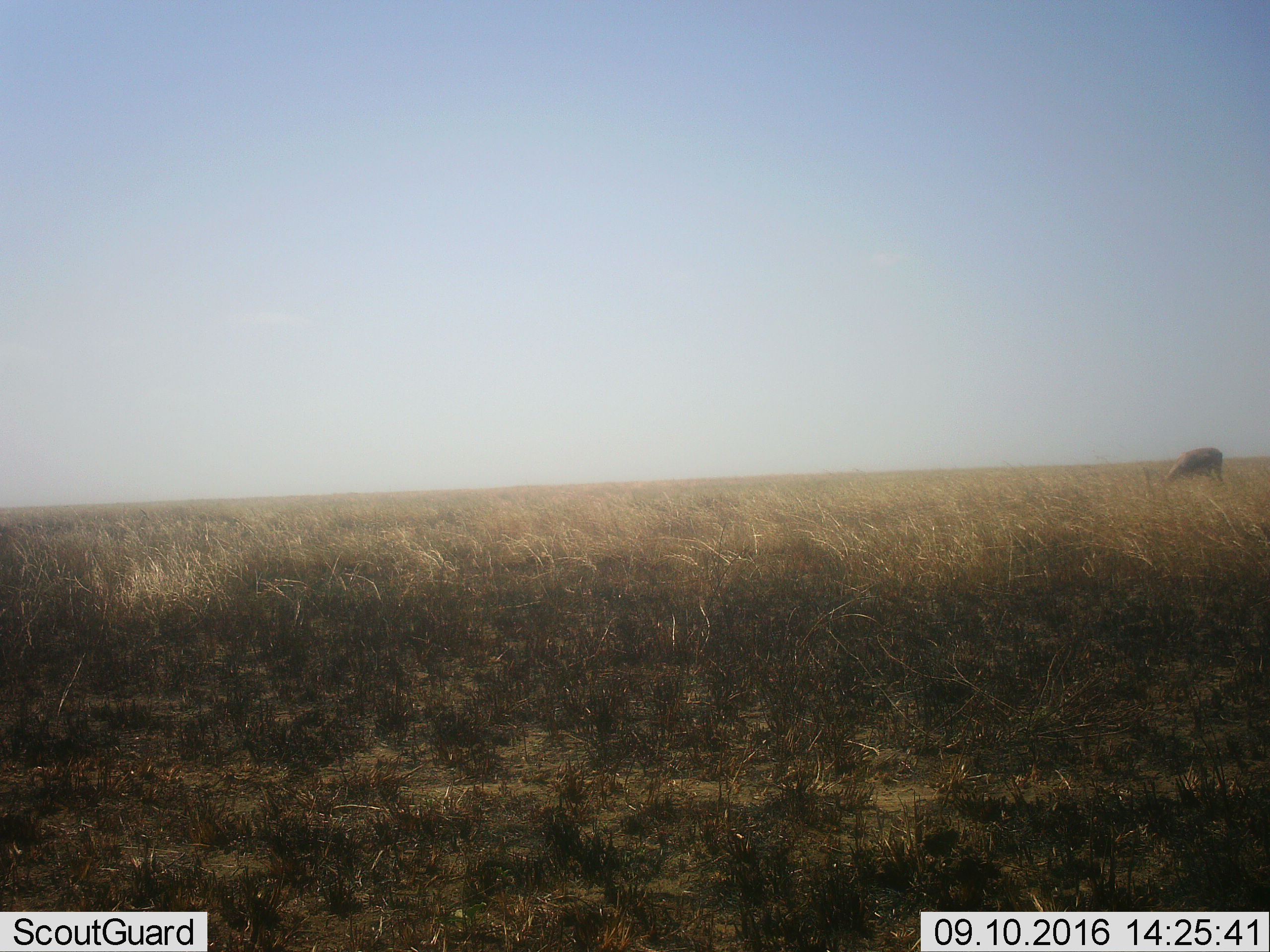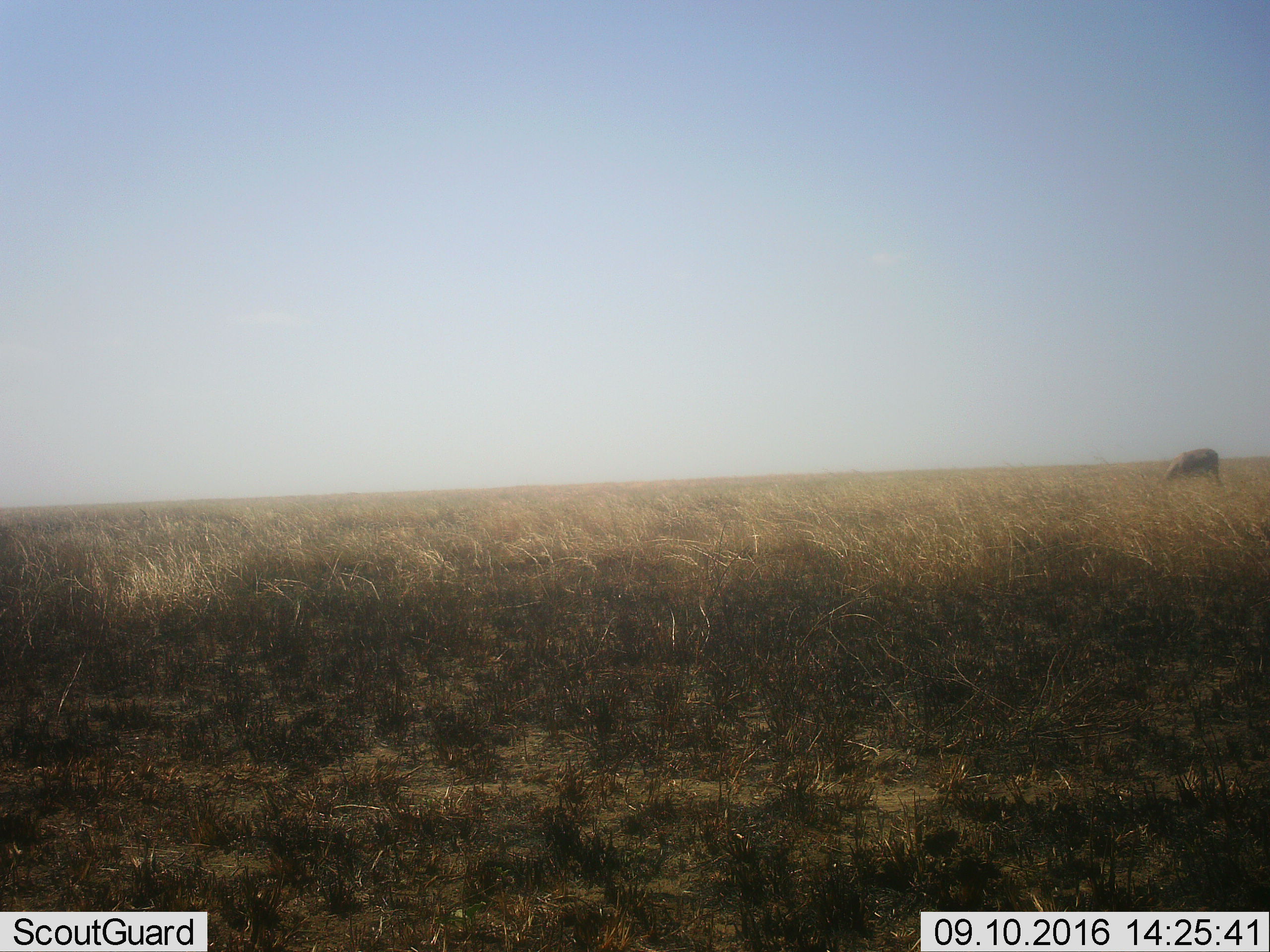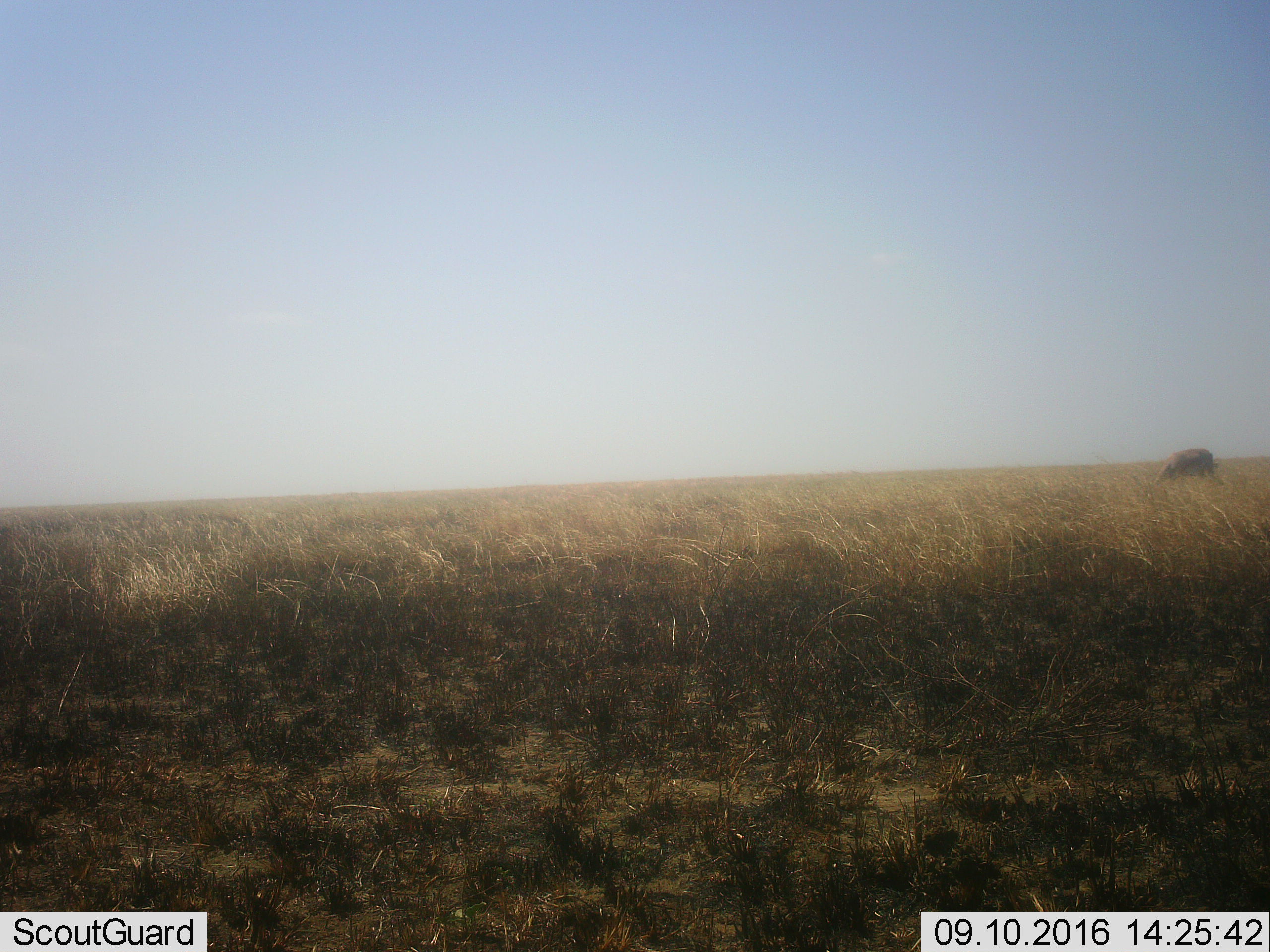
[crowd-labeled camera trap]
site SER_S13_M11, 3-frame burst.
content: unidentified animal